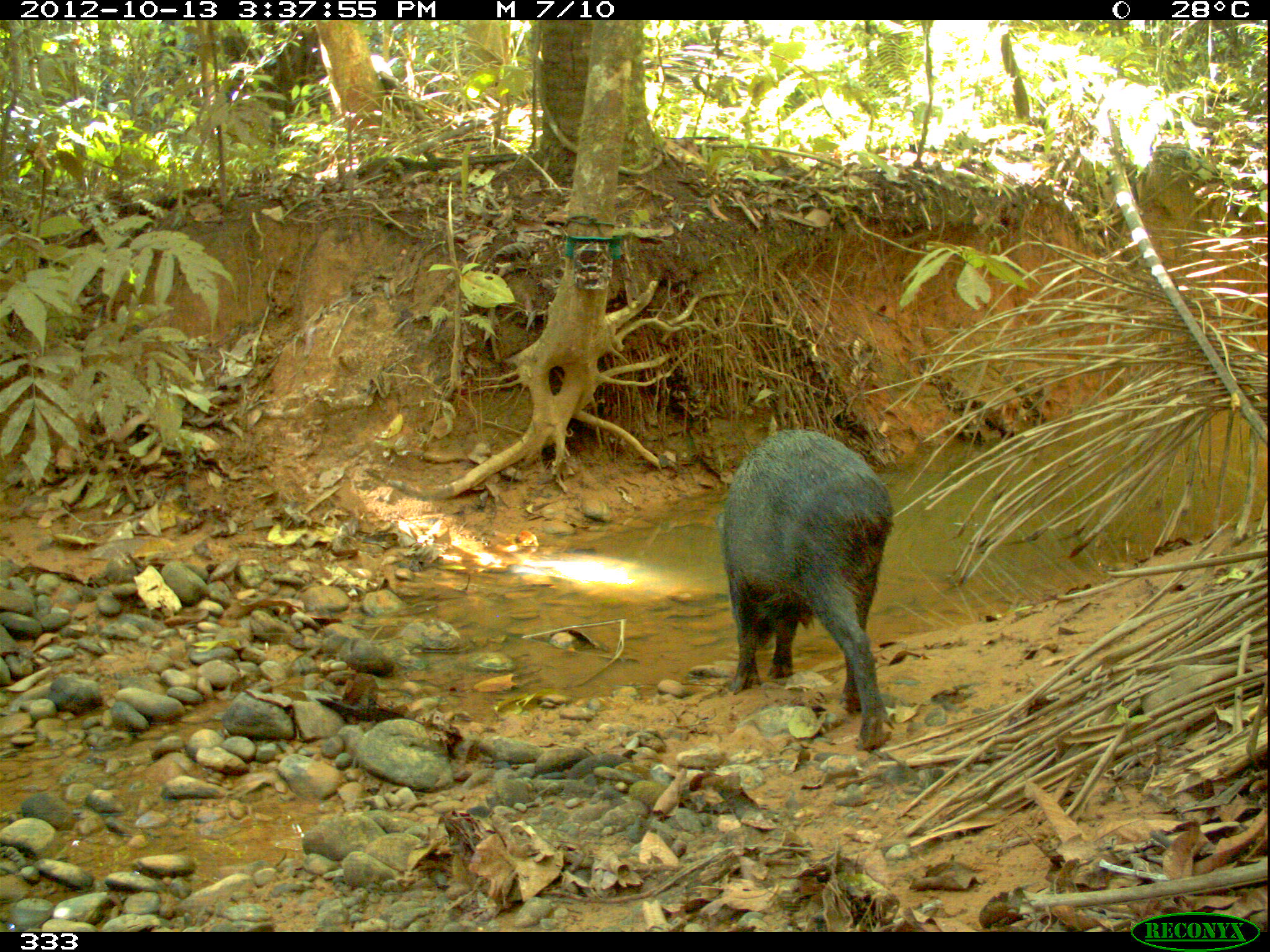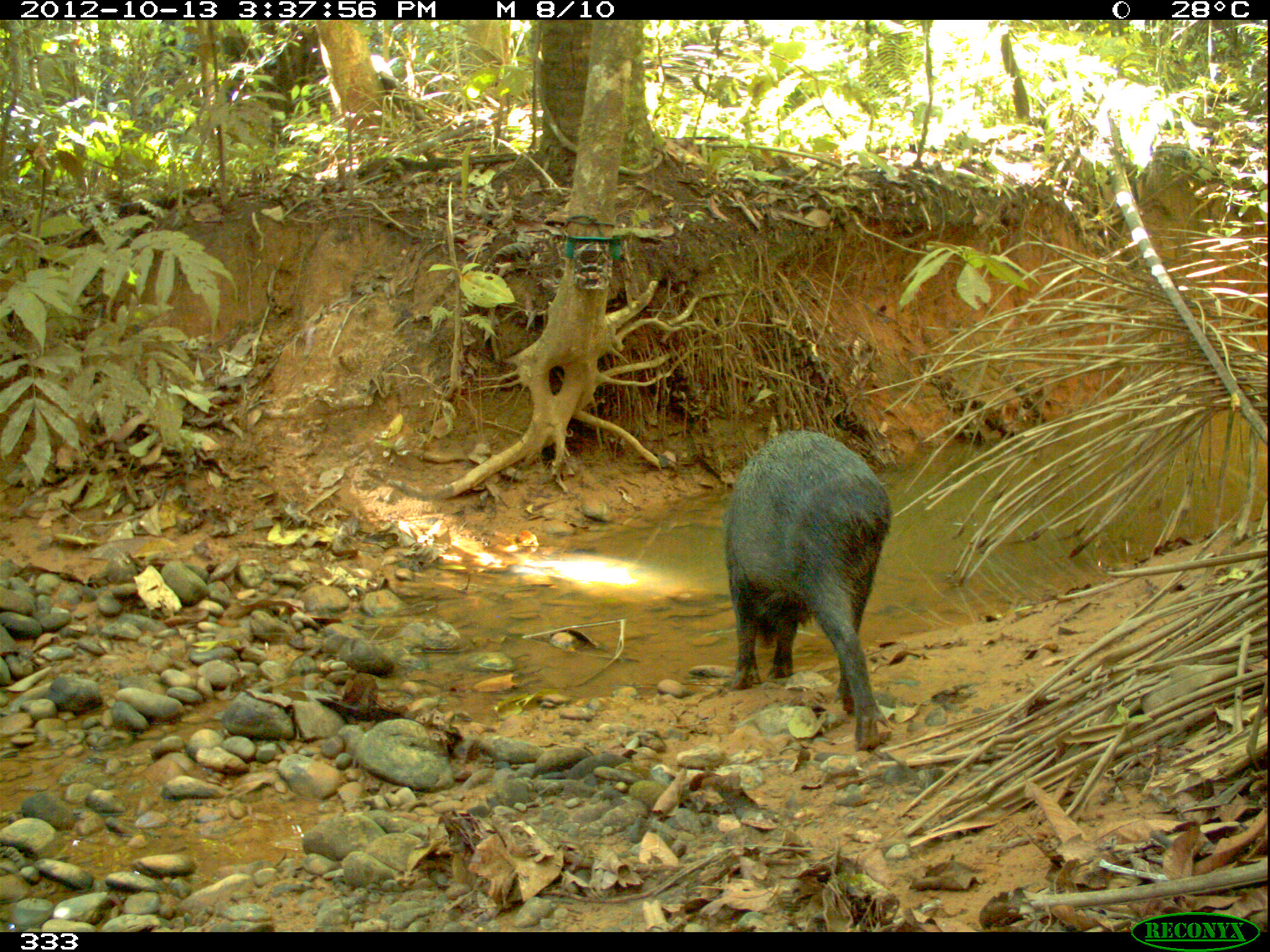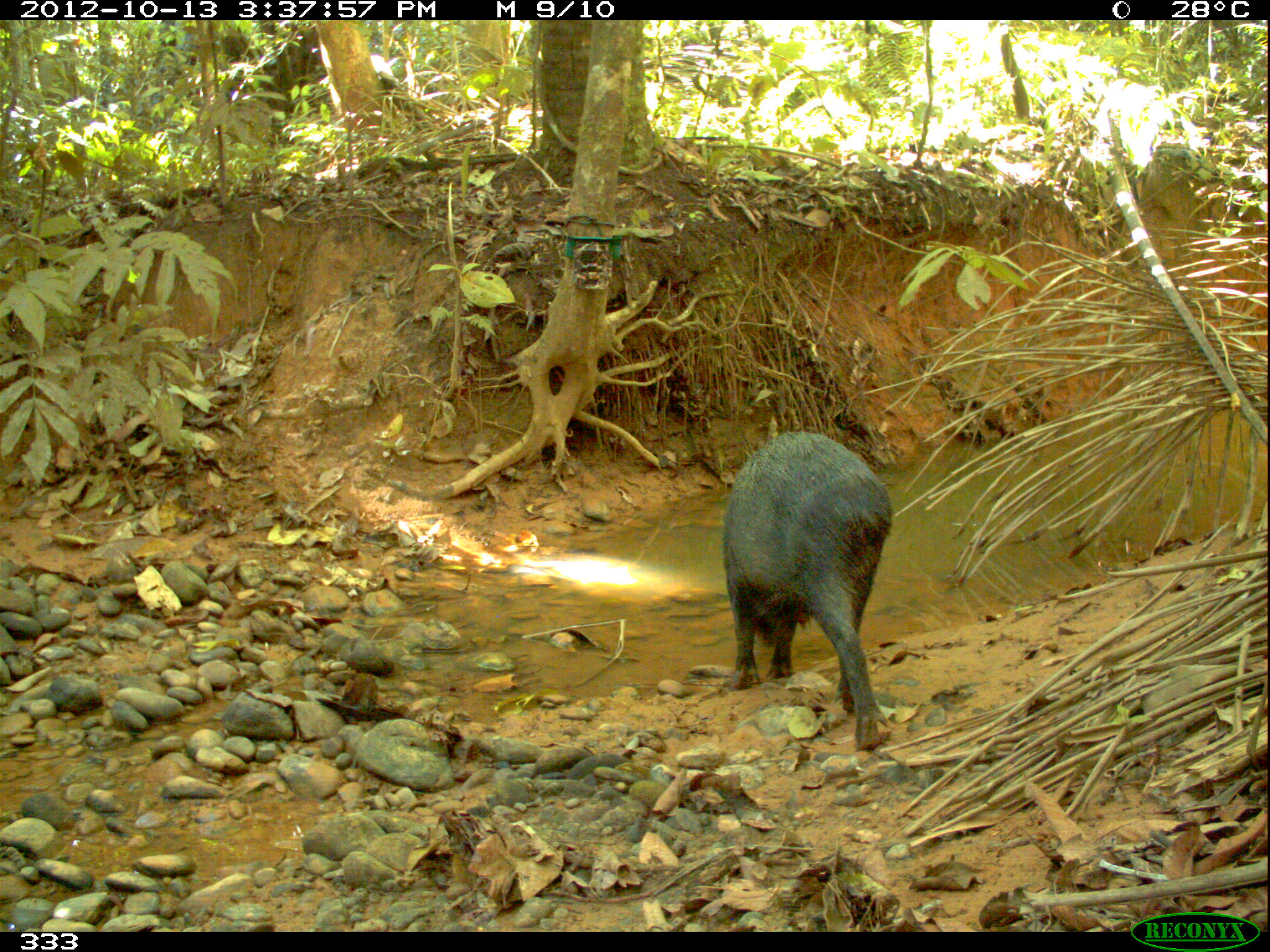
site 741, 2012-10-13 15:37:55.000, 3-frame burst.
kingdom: Animalia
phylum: Chordata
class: Mammalia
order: Artiodactyla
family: Tayassuidae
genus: Tayassu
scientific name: Tayassu pecari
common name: white-lipped peccary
Tayassu pecari (white-lipped peccary).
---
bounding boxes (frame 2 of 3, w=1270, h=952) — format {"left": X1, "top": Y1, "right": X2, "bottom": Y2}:
tayassu pecari: {"left": 722, "top": 427, "right": 895, "bottom": 749}